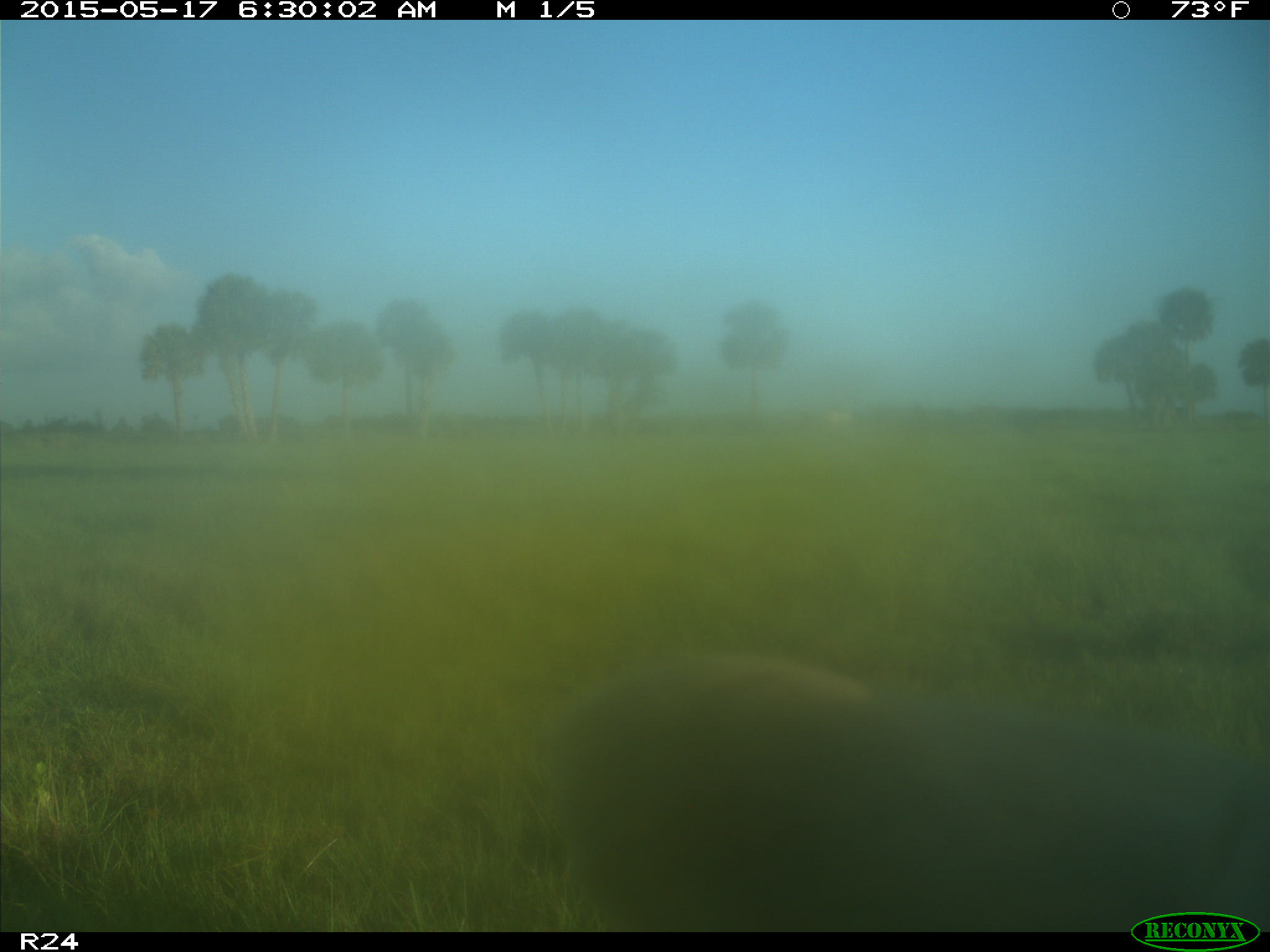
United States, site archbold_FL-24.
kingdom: Animalia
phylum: Chordata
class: Mammalia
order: Artiodactyla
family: Bovidae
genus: Bos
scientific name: Bos taurus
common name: domestic cow